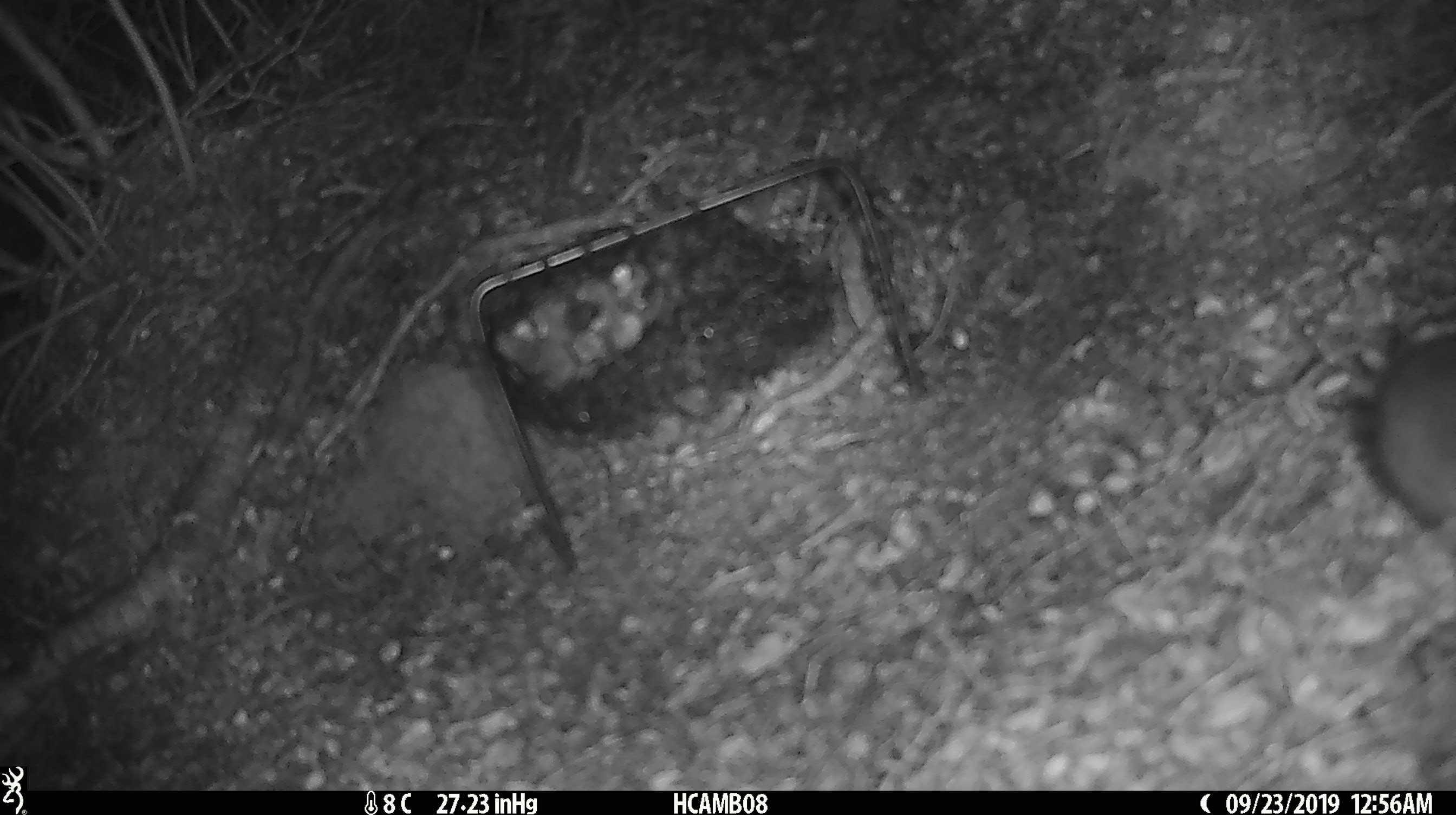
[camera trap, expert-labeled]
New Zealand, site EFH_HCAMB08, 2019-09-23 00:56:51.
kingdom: Animalia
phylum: Chordata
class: Mammalia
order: Rodentia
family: Muridae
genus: Mus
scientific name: Mus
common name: mouse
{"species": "mouse (Mus)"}